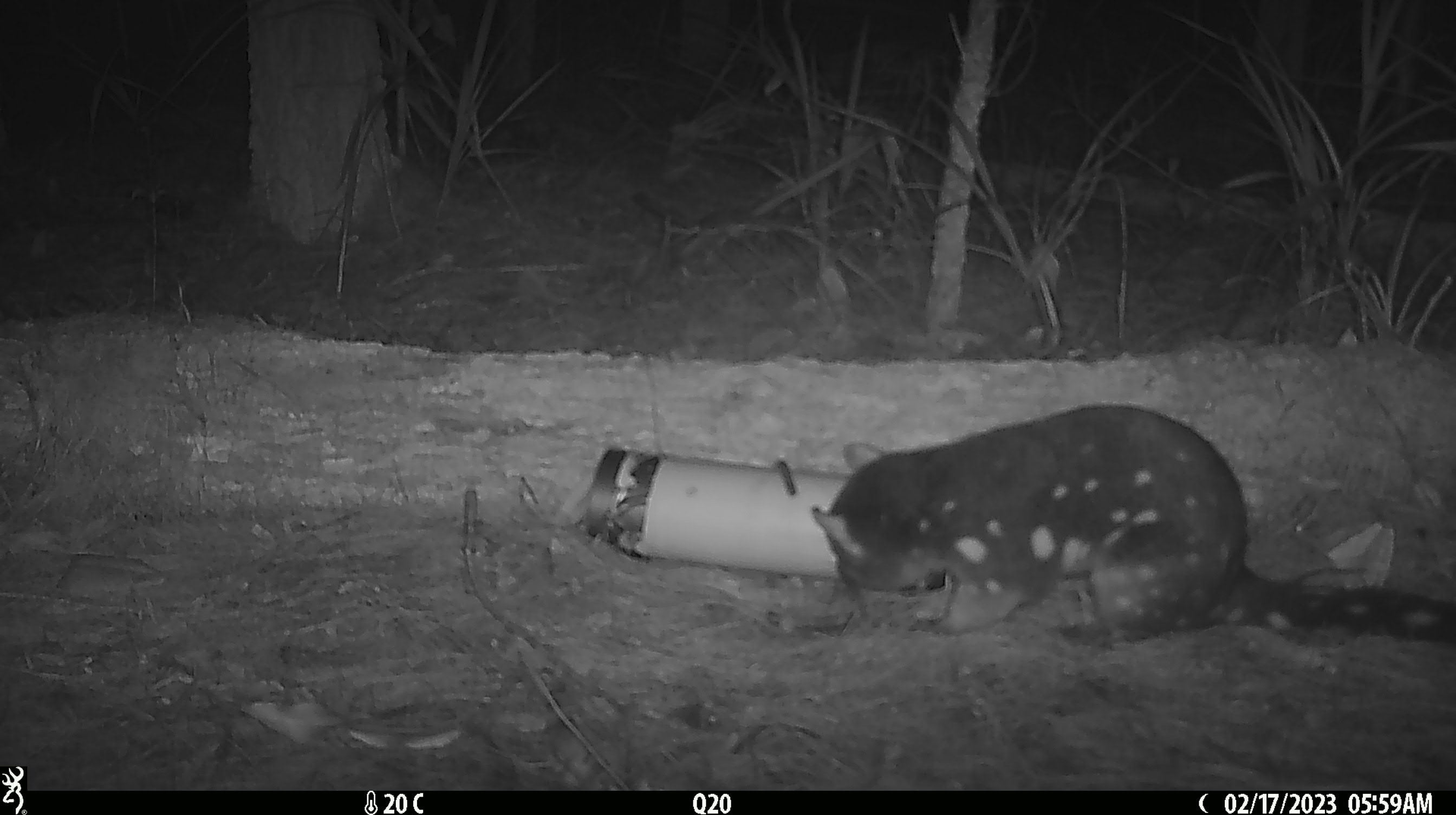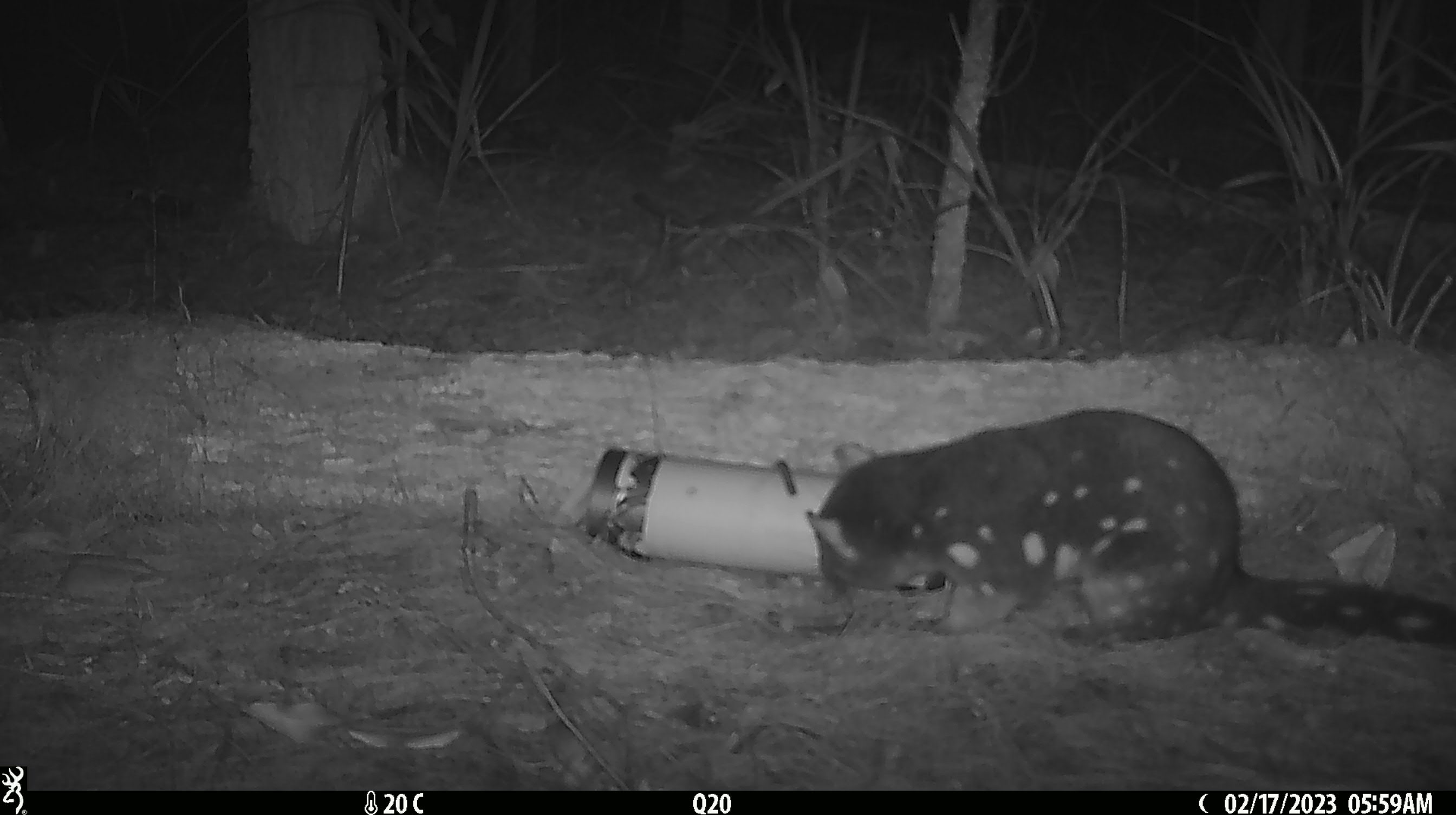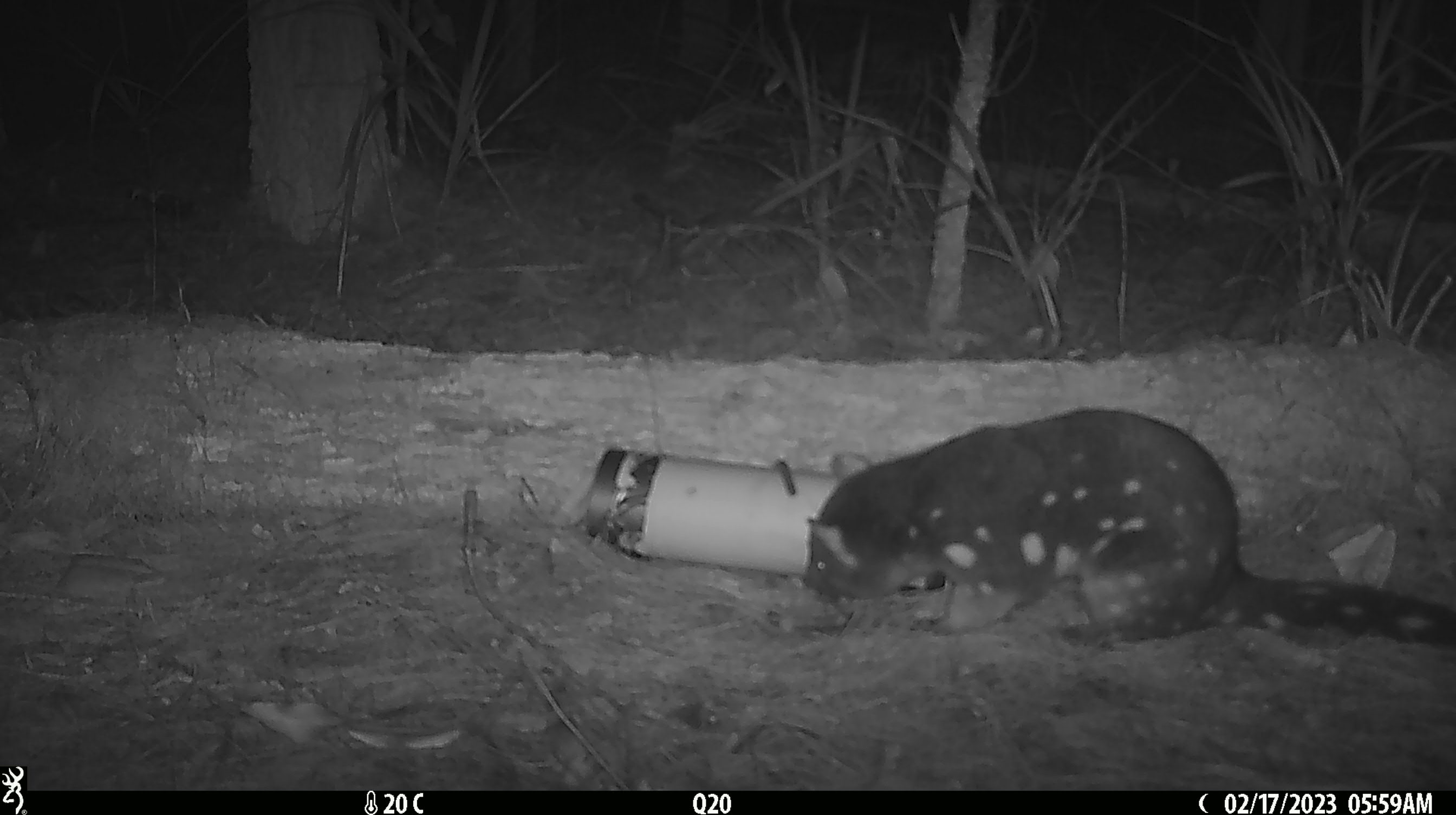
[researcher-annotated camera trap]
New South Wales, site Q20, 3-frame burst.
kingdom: Animalia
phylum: Chordata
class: Mammalia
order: Dasyuromorphia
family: Dasyuridae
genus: Dasyurus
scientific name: Dasyurus maculatus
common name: spotted-tailed quoll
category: quoll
Quoll (spotted-tailed quoll) (Dasyurus maculatus).